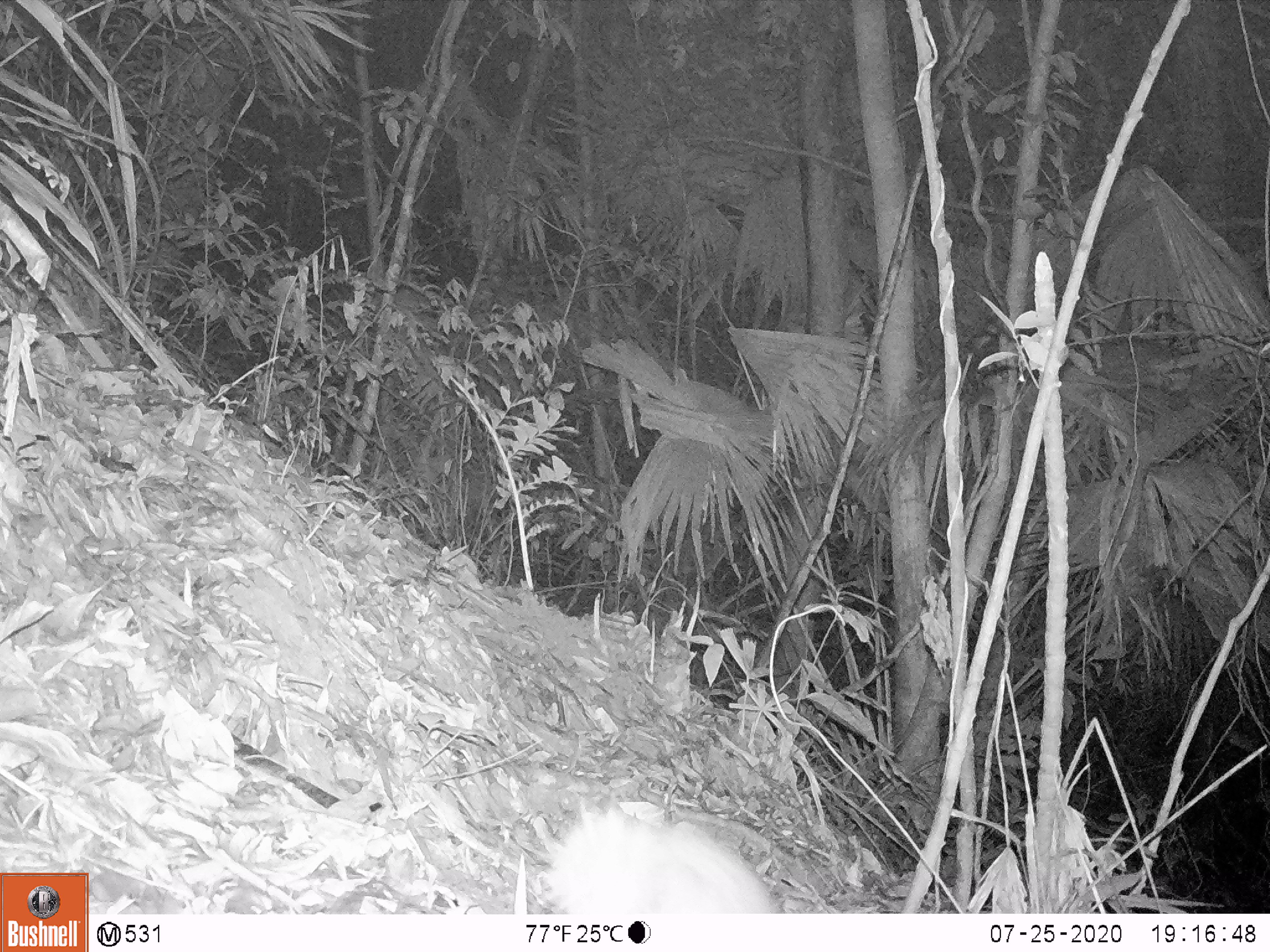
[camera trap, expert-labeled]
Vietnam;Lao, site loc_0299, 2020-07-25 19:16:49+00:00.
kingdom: Animalia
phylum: Chordata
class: Mammalia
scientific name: Mammalia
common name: mammal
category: unidentified small mammal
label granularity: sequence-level